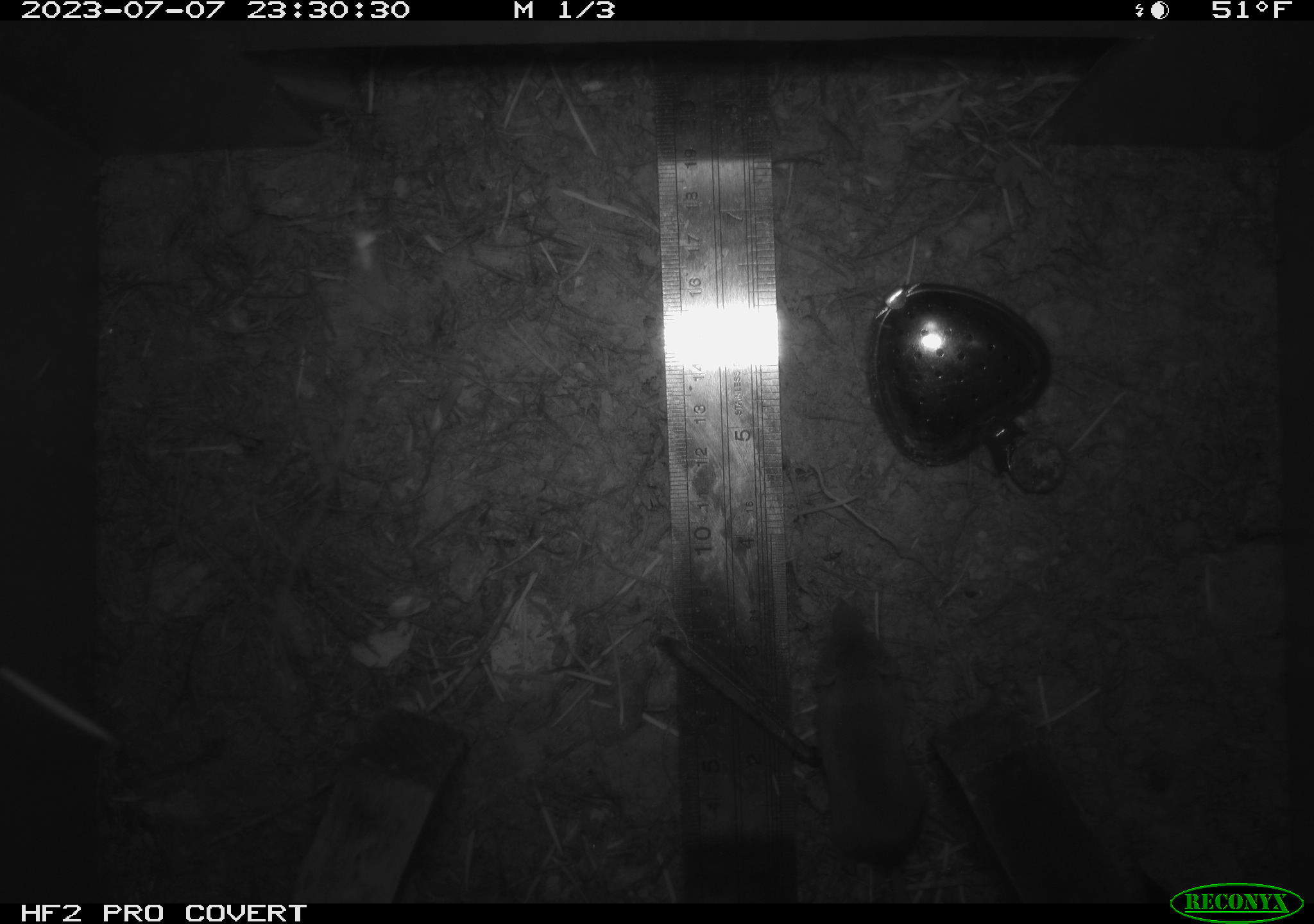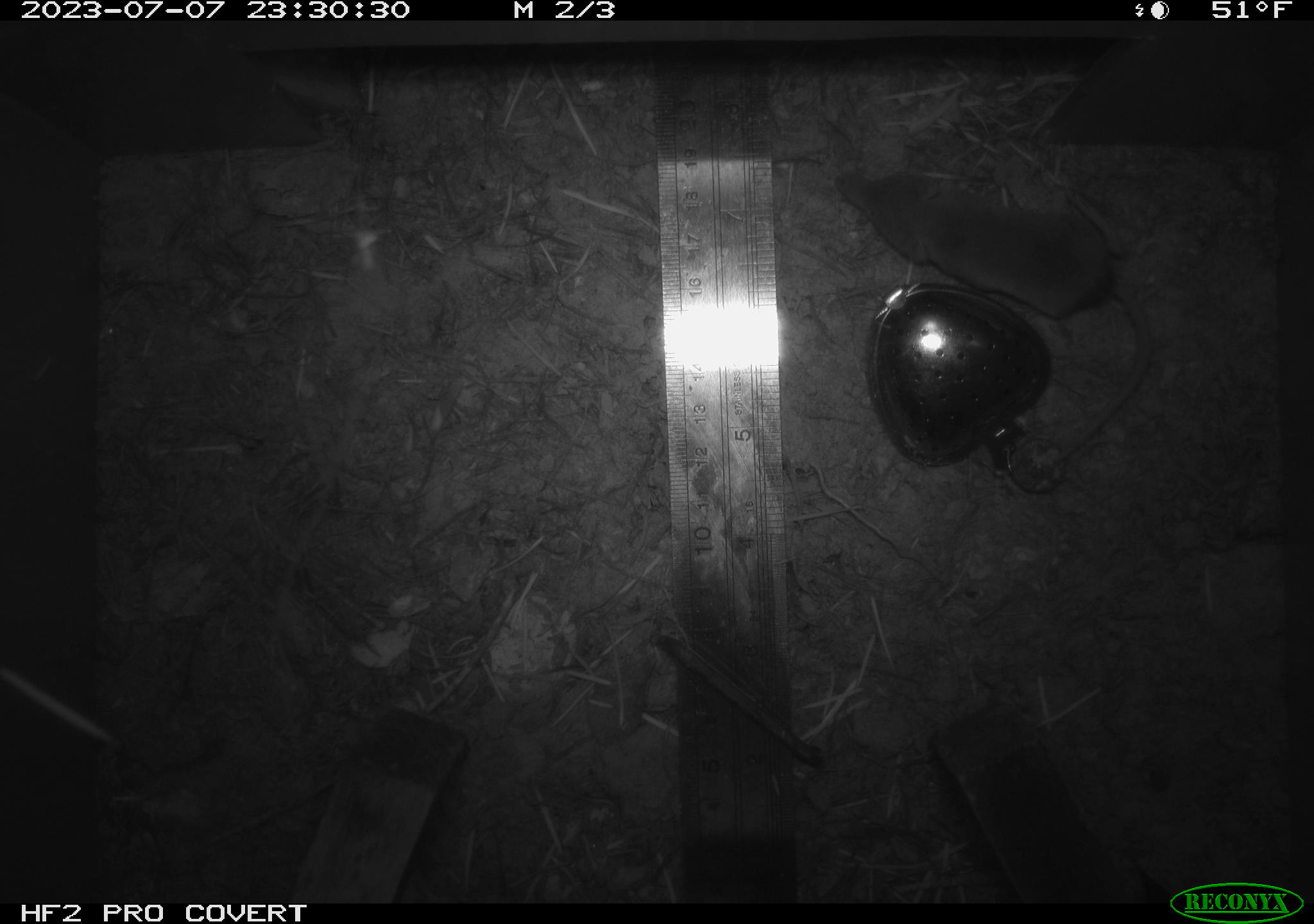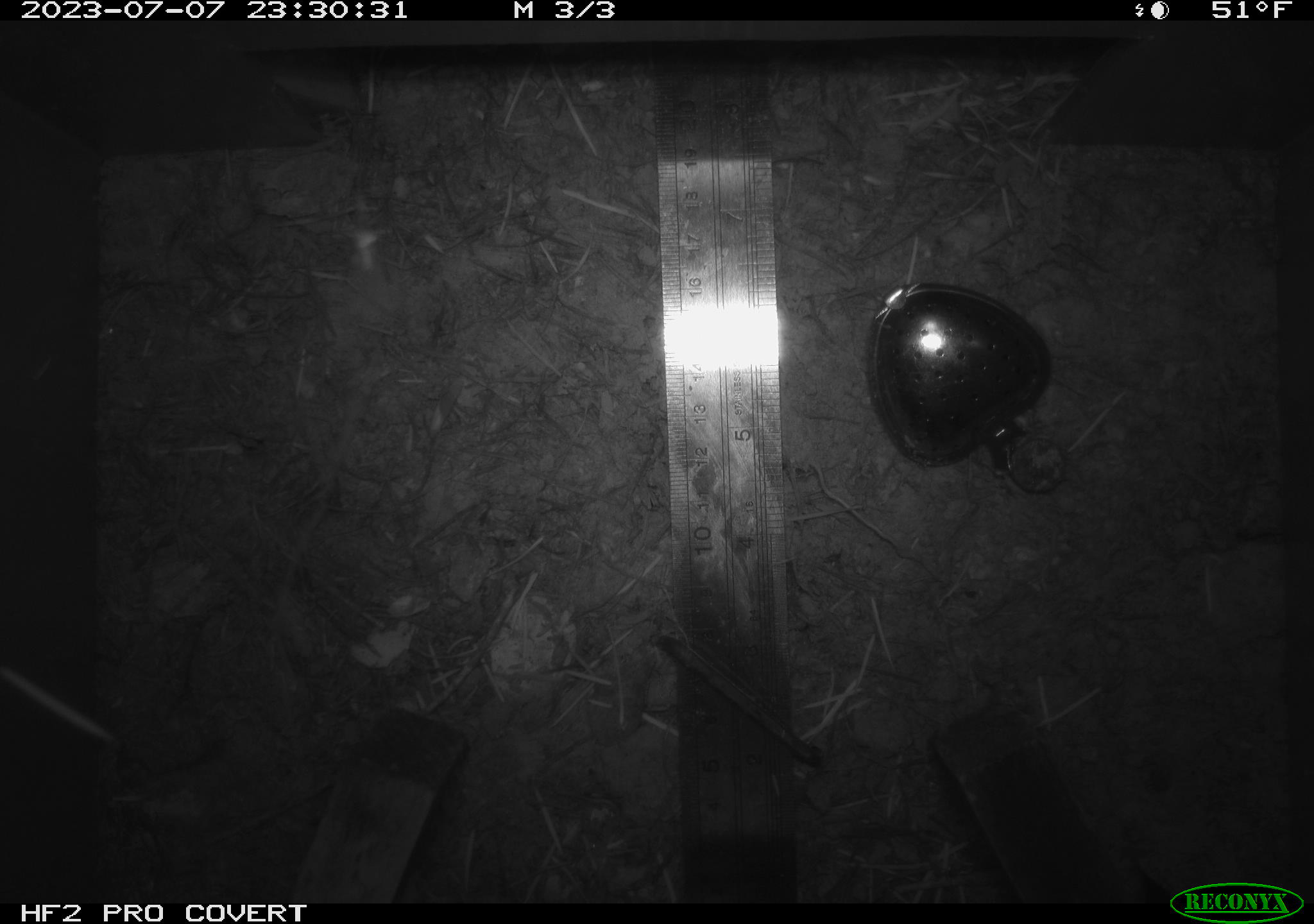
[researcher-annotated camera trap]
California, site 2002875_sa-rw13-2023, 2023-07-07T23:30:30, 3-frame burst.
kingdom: Animalia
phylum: Chordata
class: Mammalia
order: Eulipotyphla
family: Soricidae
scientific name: Soricidae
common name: shrews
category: soricidae family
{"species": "soricidae family (shrews) (Soricidae)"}